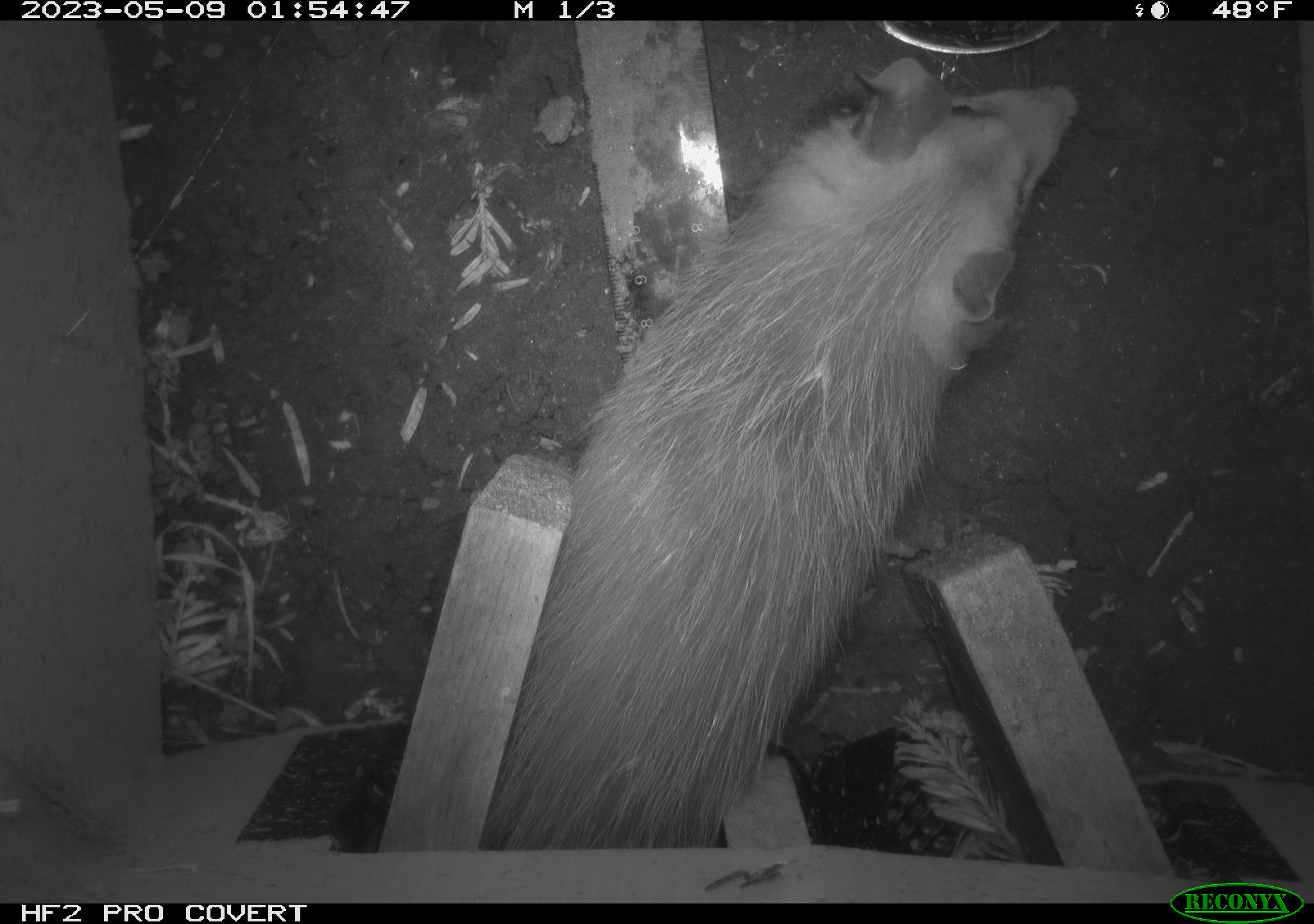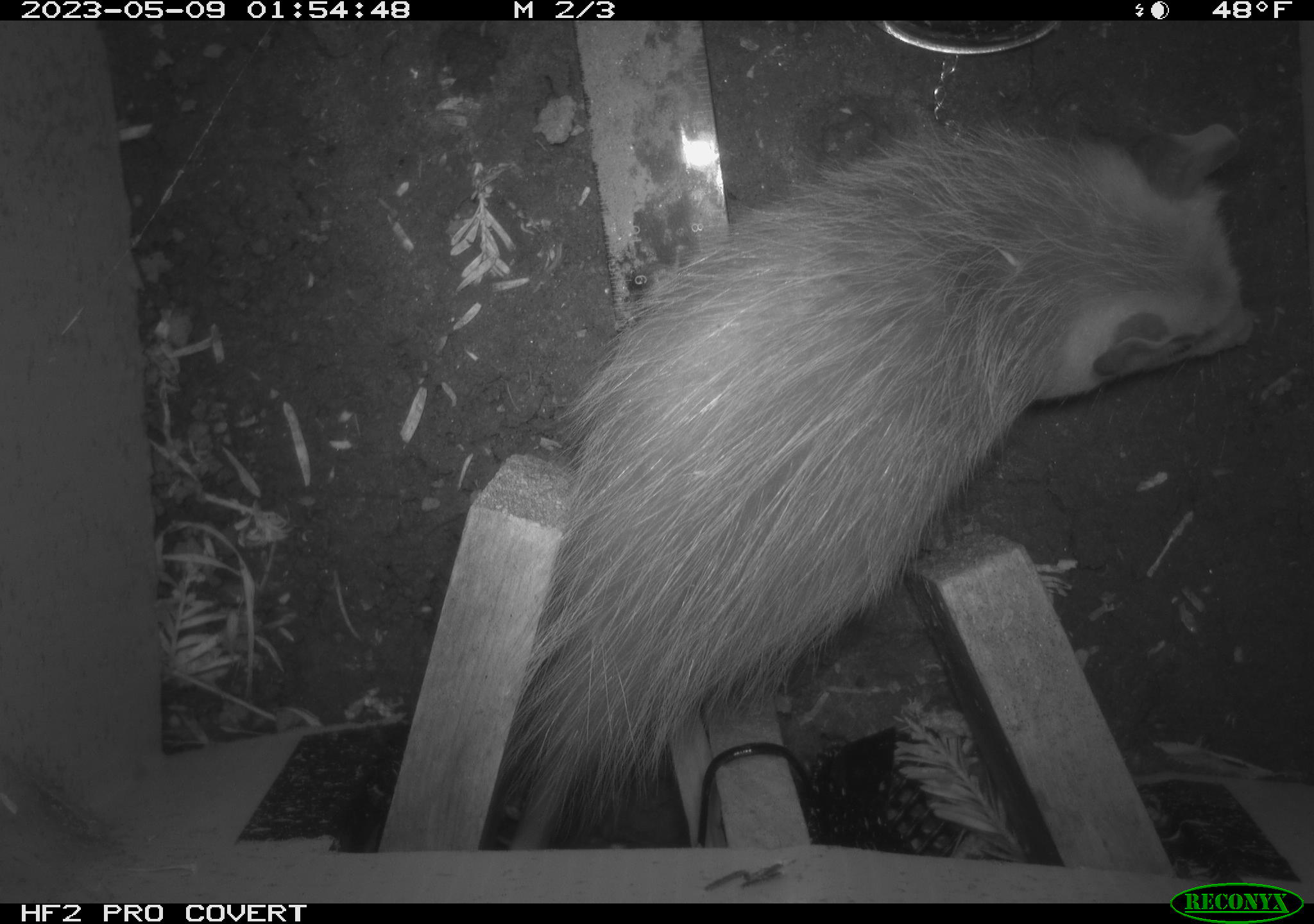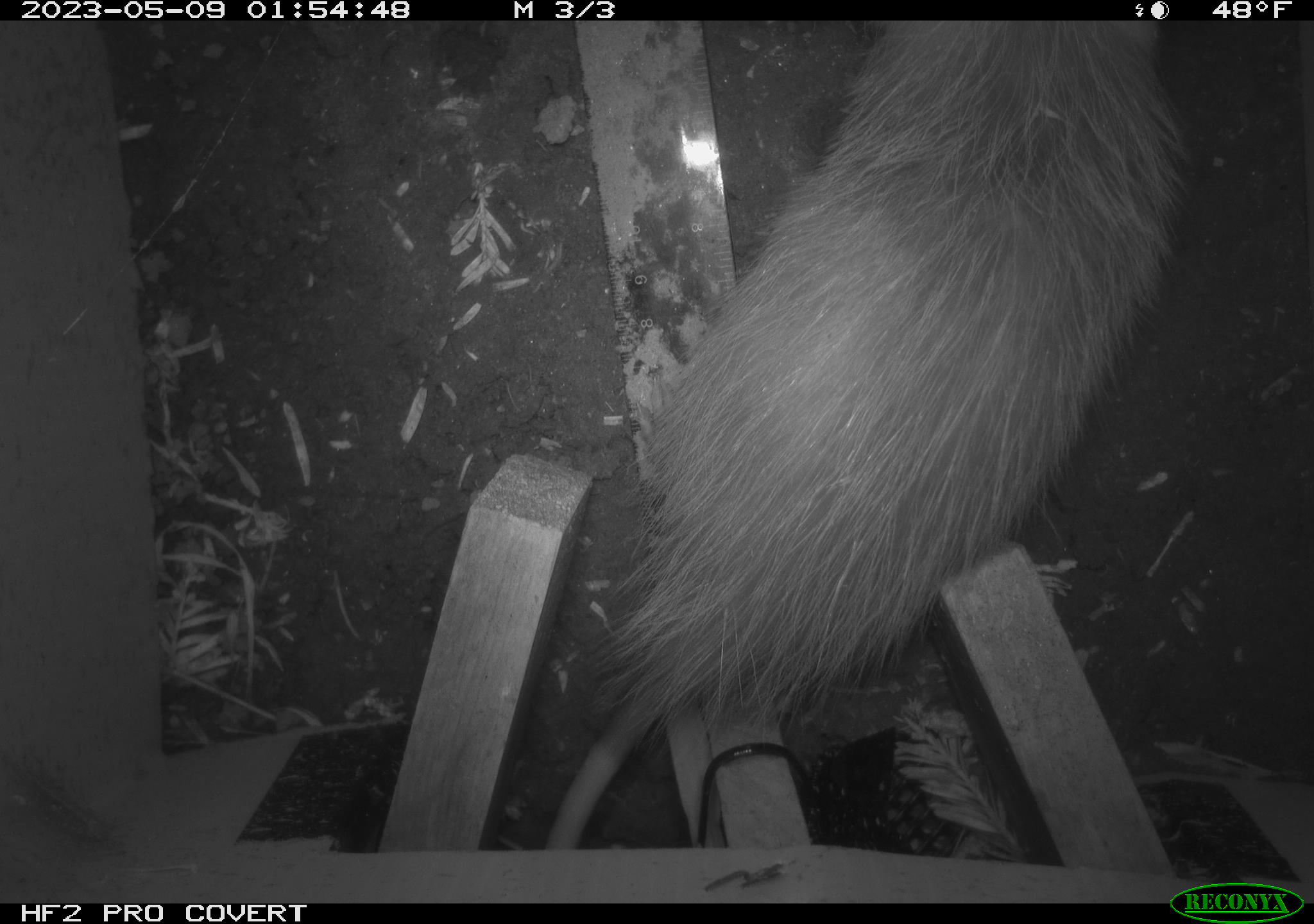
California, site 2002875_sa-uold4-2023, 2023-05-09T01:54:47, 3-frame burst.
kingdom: Animalia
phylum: Chordata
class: Mammalia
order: Didelphimorphia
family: Didelphidae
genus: Didelphis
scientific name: Didelphis virginiana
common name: virginia opossum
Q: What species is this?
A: Virginia opossum (Didelphis virginiana).